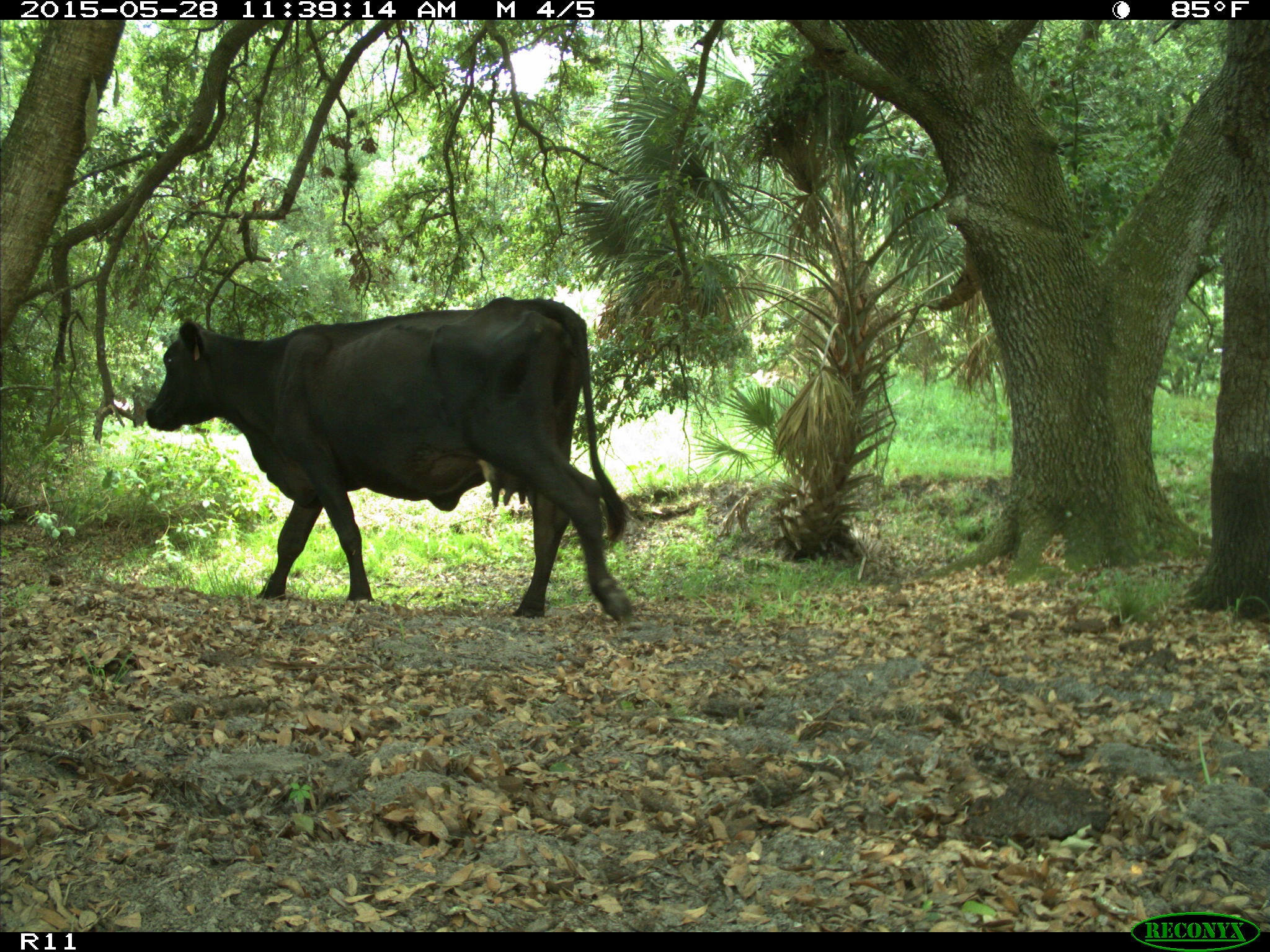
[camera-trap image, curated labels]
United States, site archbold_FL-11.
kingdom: Animalia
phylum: Chordata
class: Mammalia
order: Artiodactyla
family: Bovidae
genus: Bos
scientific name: Bos taurus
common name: domestic cow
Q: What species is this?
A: Bos taurus (domestic cow).